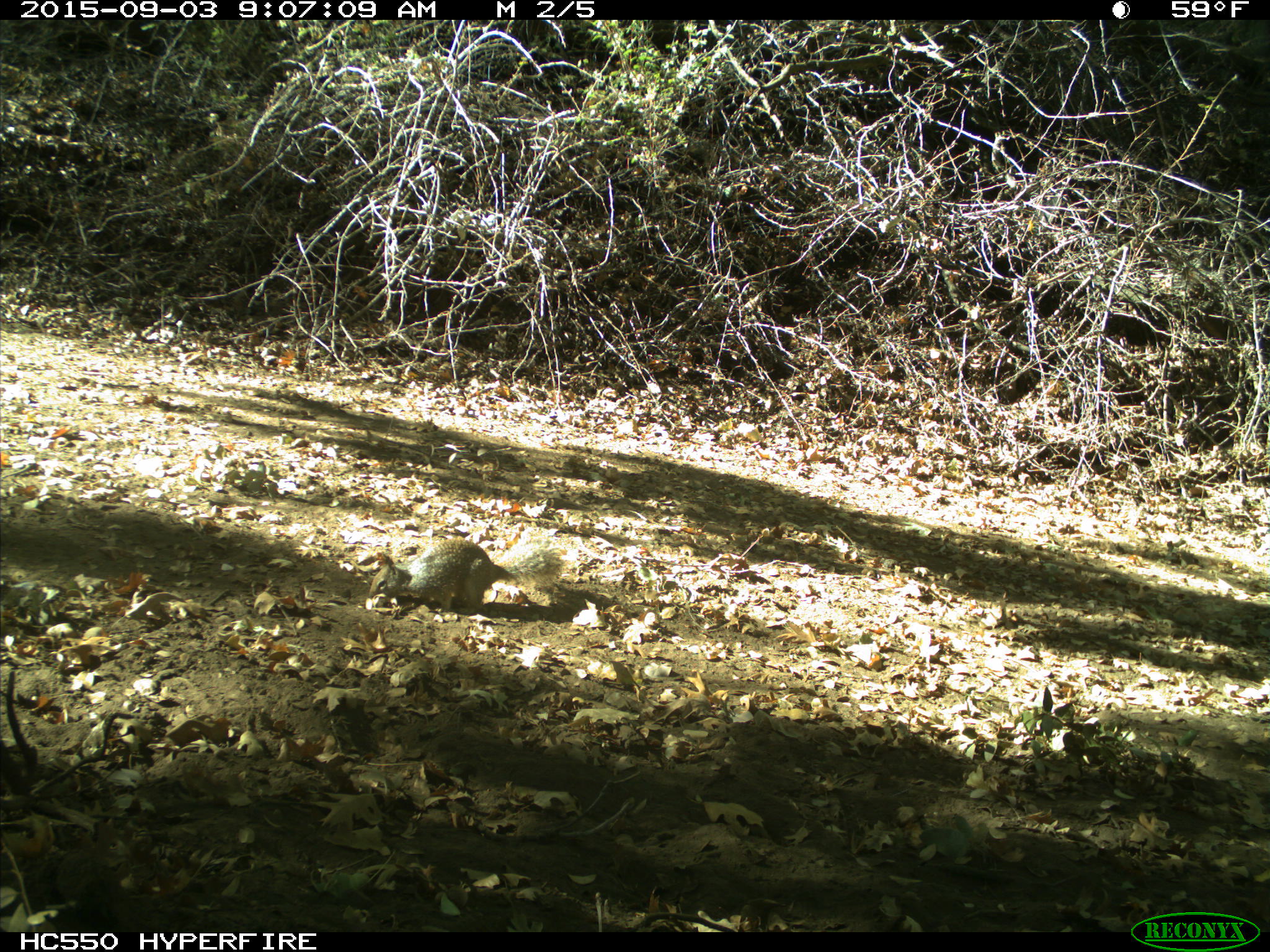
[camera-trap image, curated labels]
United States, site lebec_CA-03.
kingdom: Animalia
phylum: Chordata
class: Mammalia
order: Rodentia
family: Sciuridae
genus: Otospermophilus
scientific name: Otospermophilus beecheyi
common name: california ground squirrel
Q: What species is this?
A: Otospermophilus beecheyi (california ground squirrel).